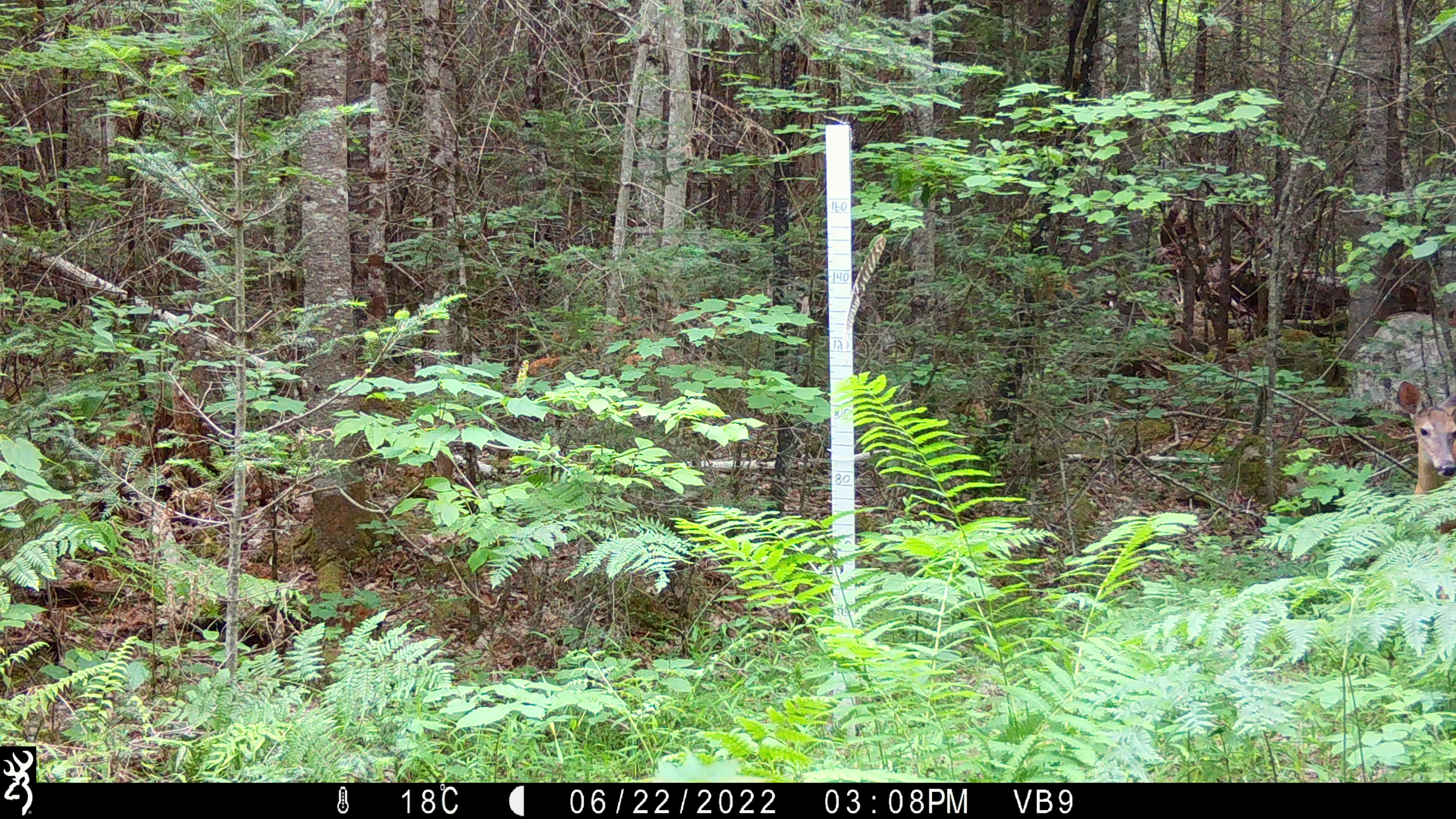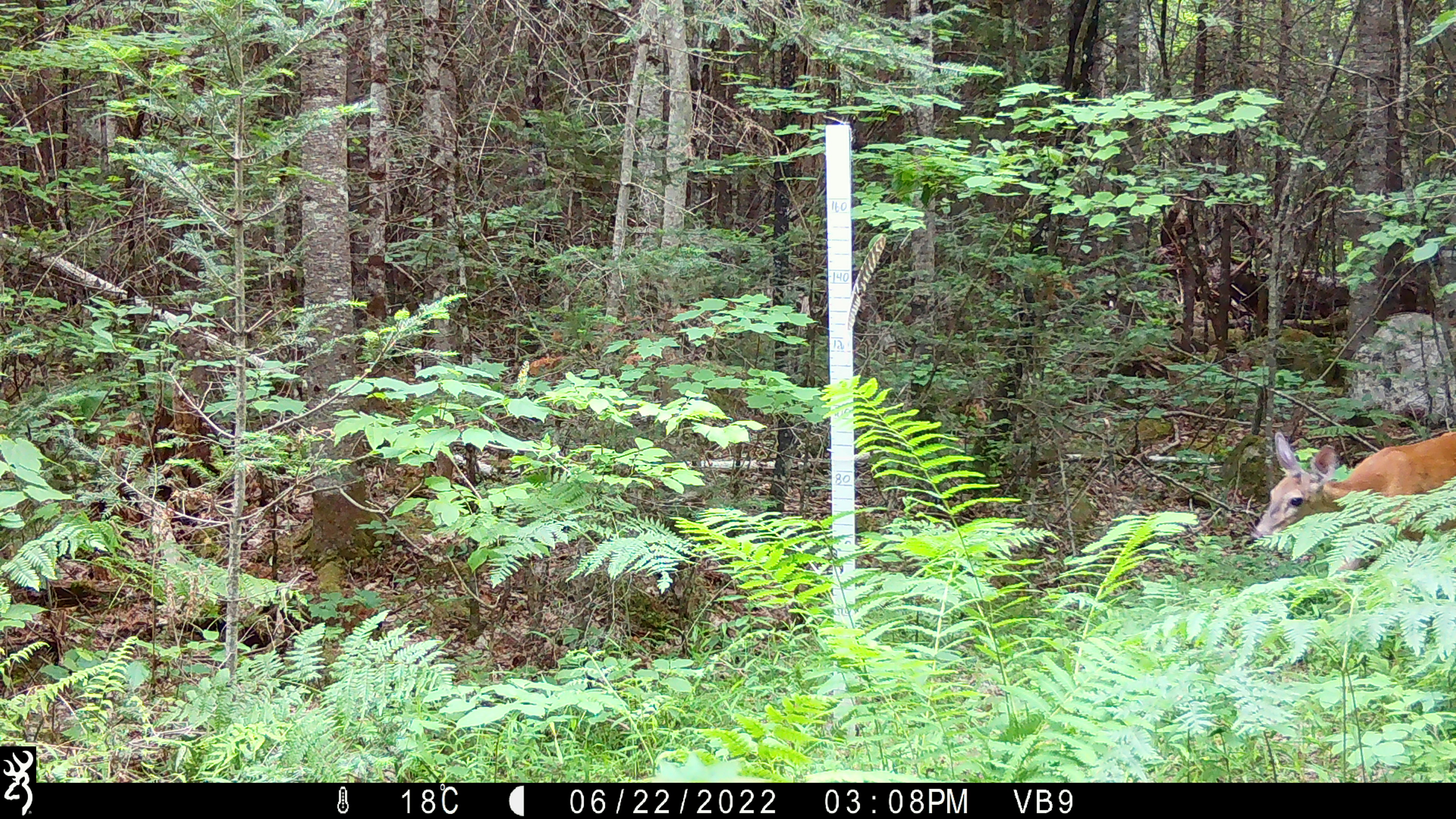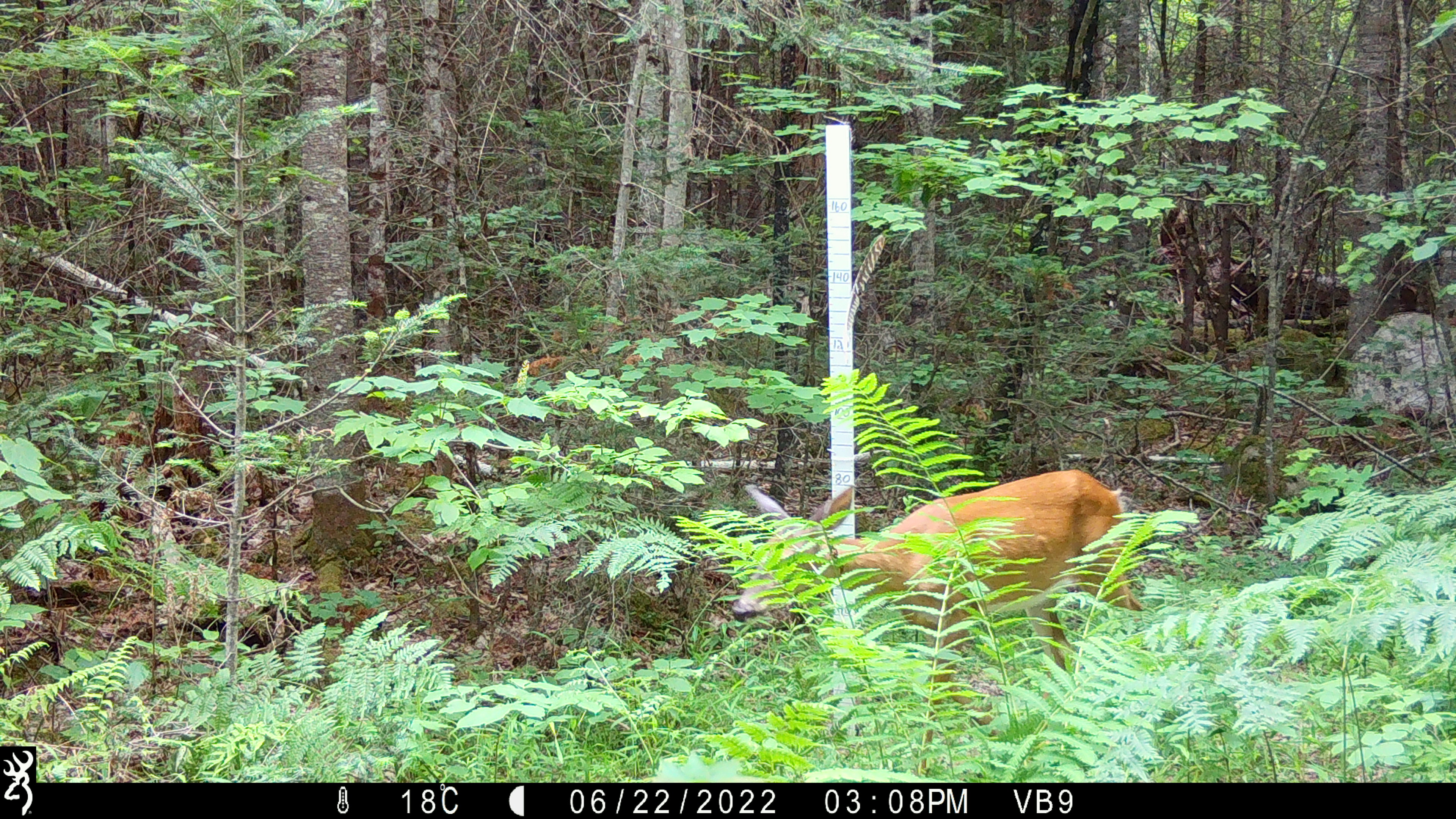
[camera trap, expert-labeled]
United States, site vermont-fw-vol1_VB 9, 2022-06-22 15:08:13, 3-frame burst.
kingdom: Animalia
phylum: Chordata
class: Mammalia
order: Artiodactyla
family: Cervidae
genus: Odocoileus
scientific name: Odocoileus virginianus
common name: white-tailed deer